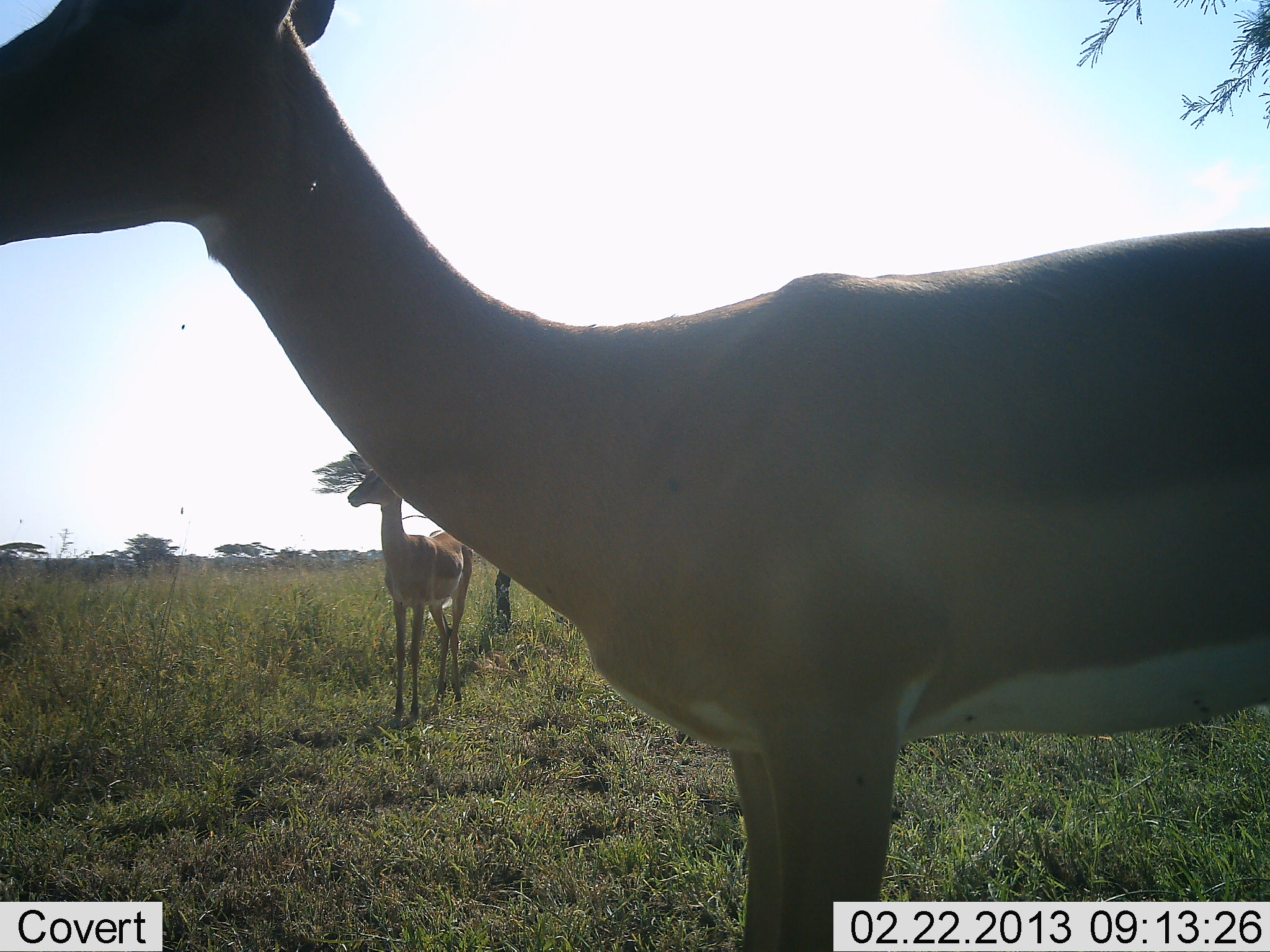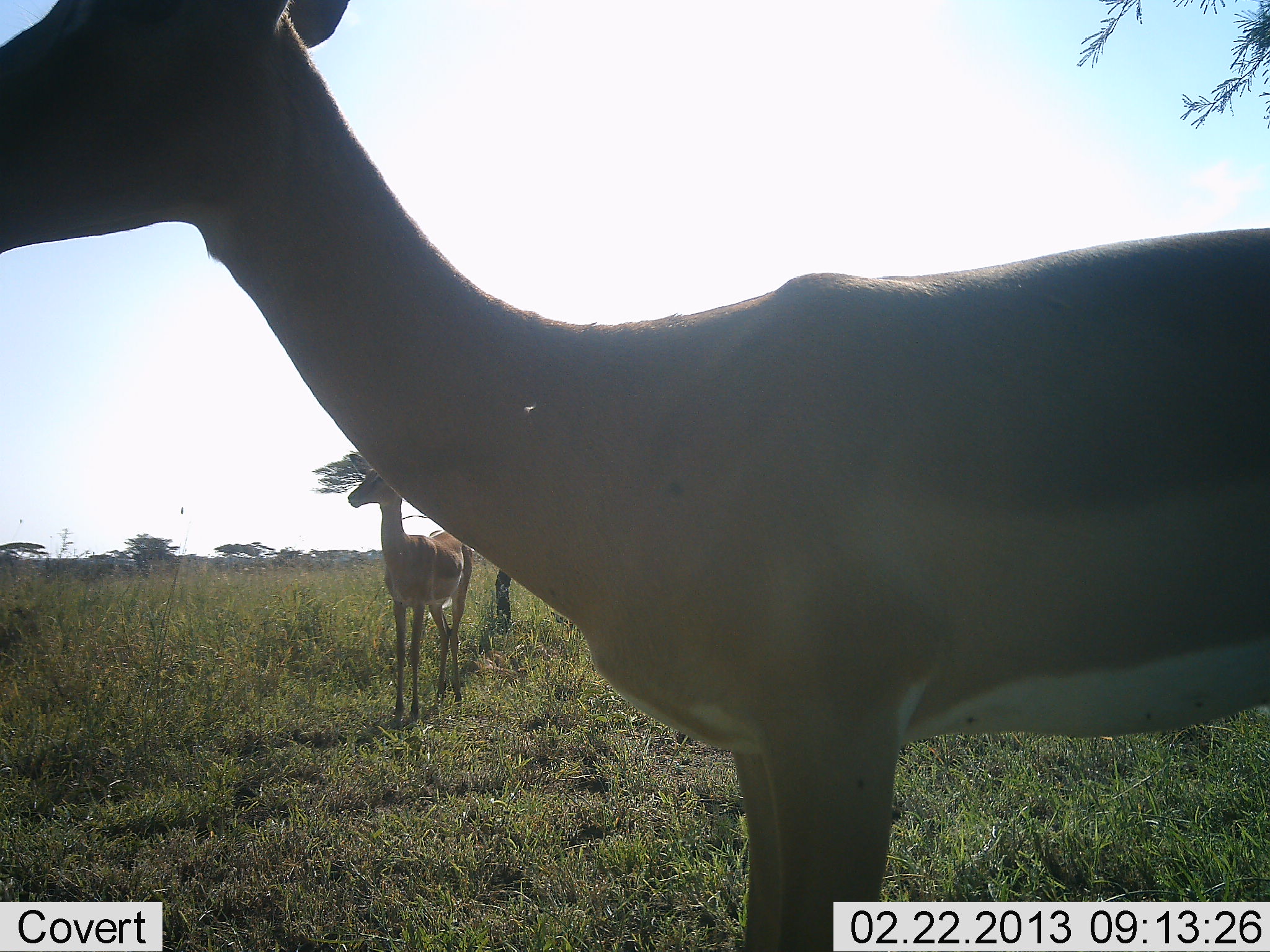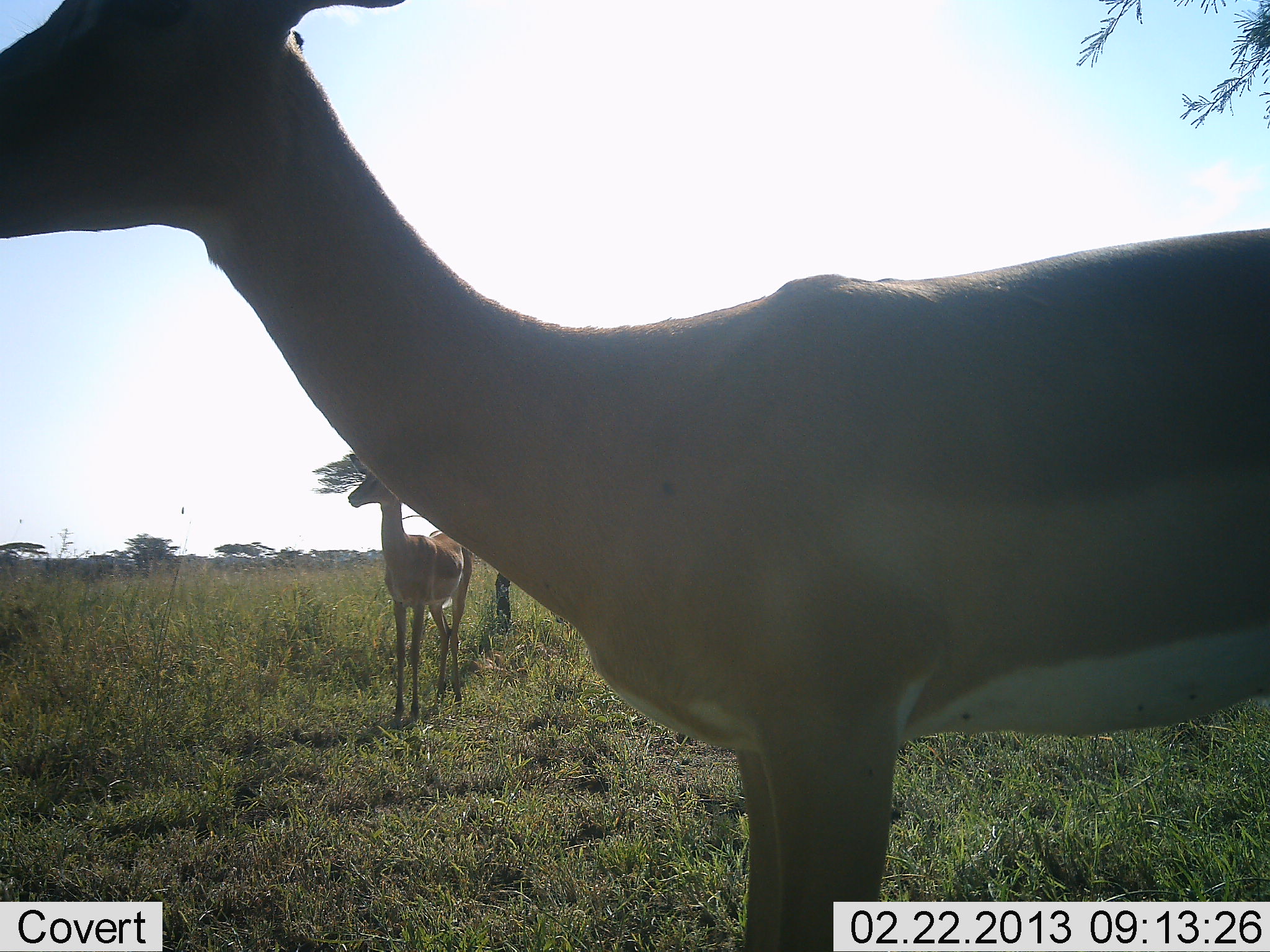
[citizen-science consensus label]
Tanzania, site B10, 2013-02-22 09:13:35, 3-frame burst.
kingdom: Animalia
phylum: Chordata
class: Mammalia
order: Artiodactyla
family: Bovidae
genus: Aepyceros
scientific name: Aepyceros melampus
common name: impala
Impala (Aepyceros melampus), count 2. Behavior (volunteer vote fractions): standing 100%, resting 0%, moving 0%, interacting 0%. Young present (vote fraction): 0%. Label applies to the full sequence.